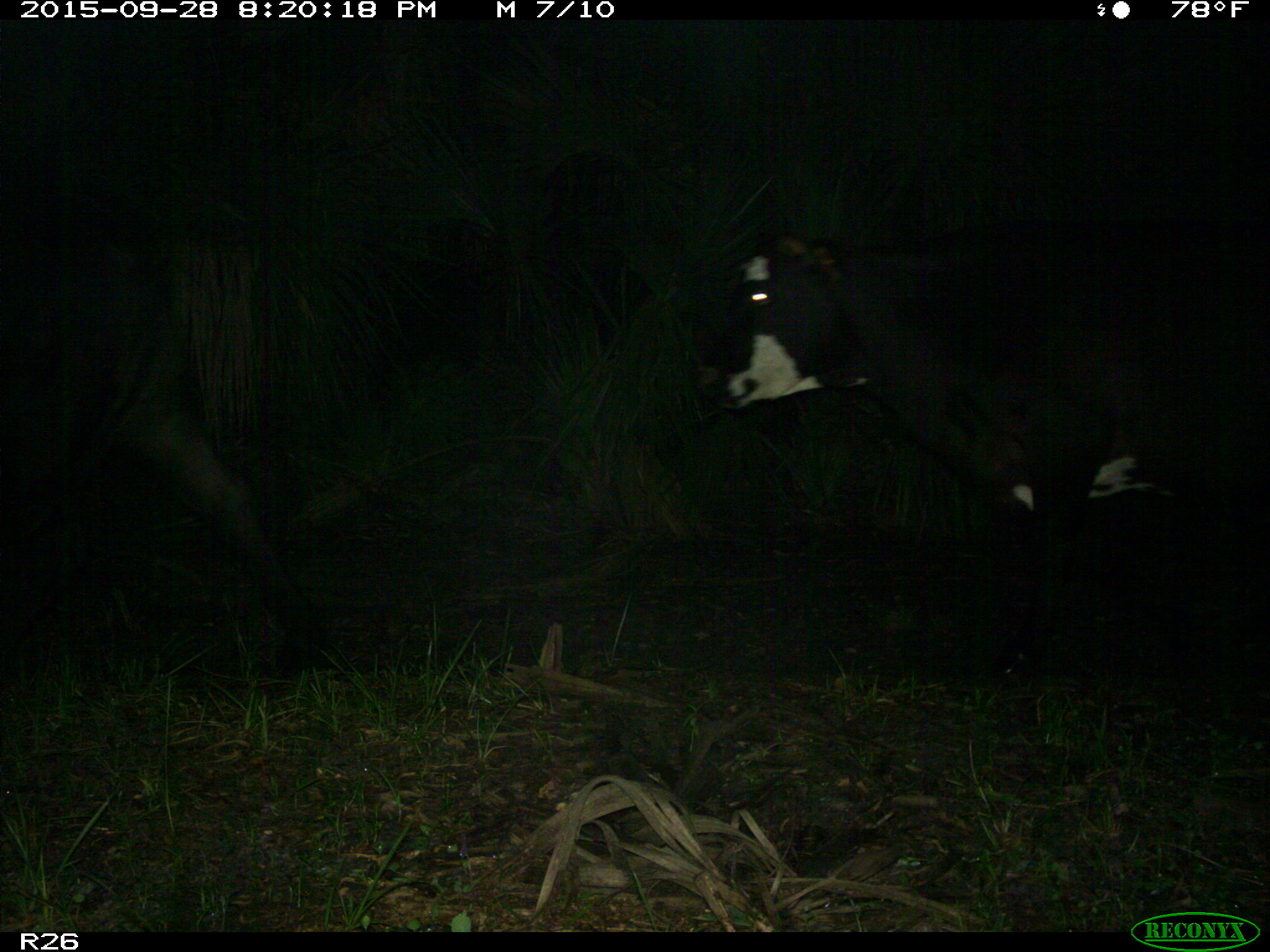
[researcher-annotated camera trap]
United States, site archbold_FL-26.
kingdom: Animalia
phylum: Chordata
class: Mammalia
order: Artiodactyla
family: Bovidae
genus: Bos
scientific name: Bos taurus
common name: domestic cow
Bos taurus (domestic cow).